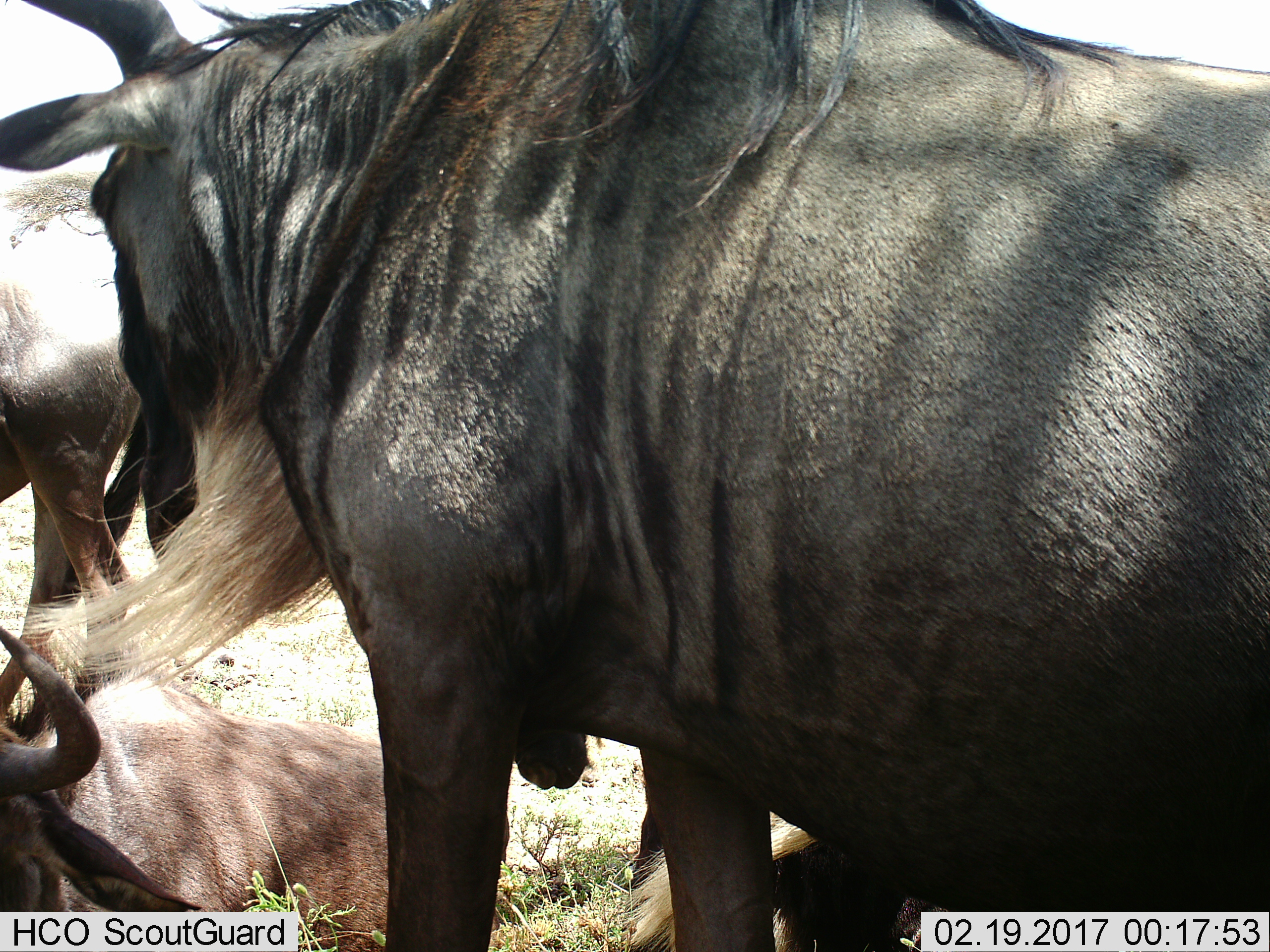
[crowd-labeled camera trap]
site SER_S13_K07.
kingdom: Animalia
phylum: Chordata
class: Mammalia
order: Artiodactyla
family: Bovidae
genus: Connochaetes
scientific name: Connochaetes taurinus taurinus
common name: blue wildebeest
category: wildebeestblue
Wildebeestblue (blue wildebeest) (Connochaetes taurinus taurinus), count 4. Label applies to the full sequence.